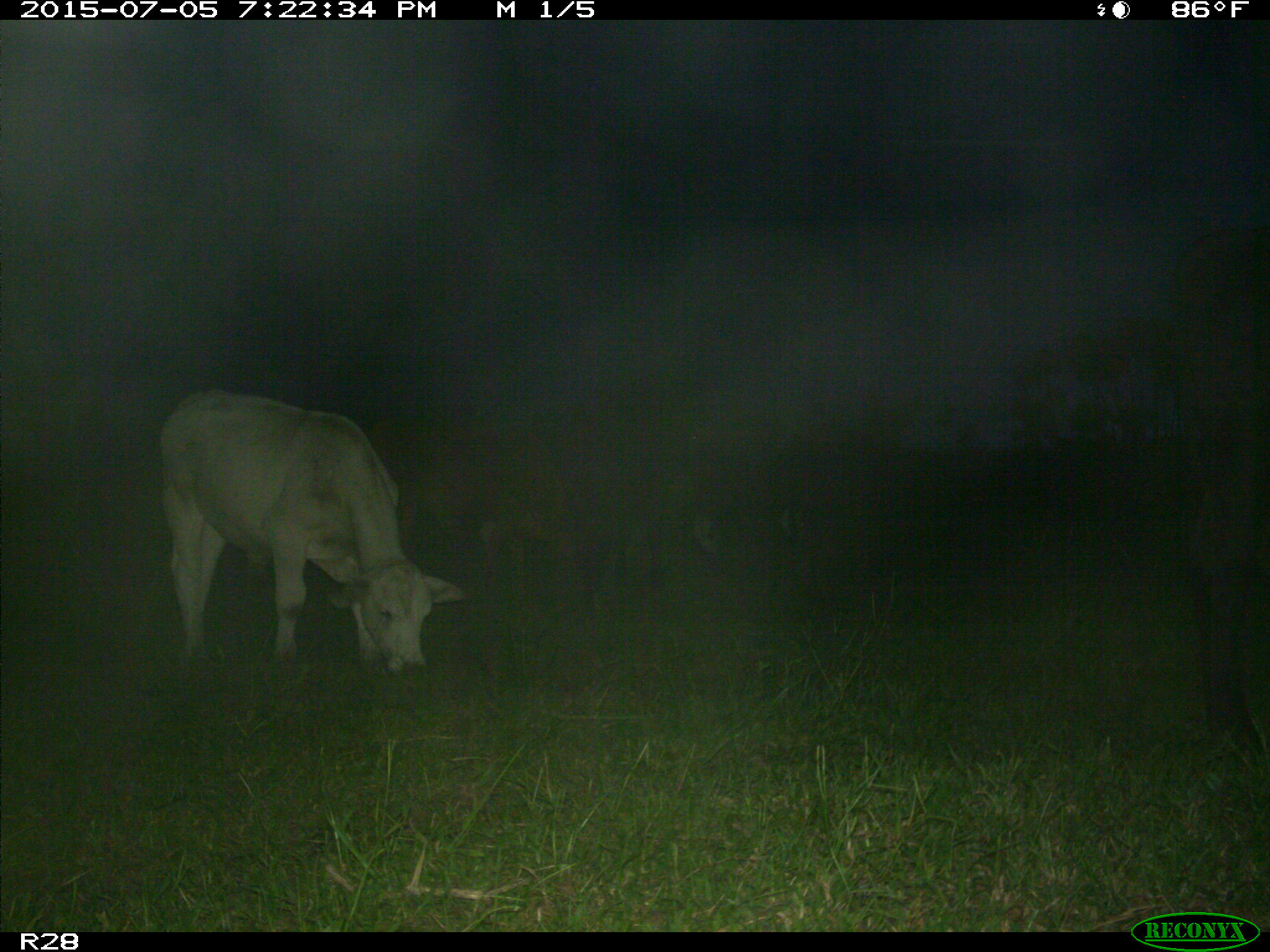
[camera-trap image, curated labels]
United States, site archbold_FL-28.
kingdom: Animalia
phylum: Chordata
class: Mammalia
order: Artiodactyla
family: Bovidae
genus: Bos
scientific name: Bos taurus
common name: domestic cow